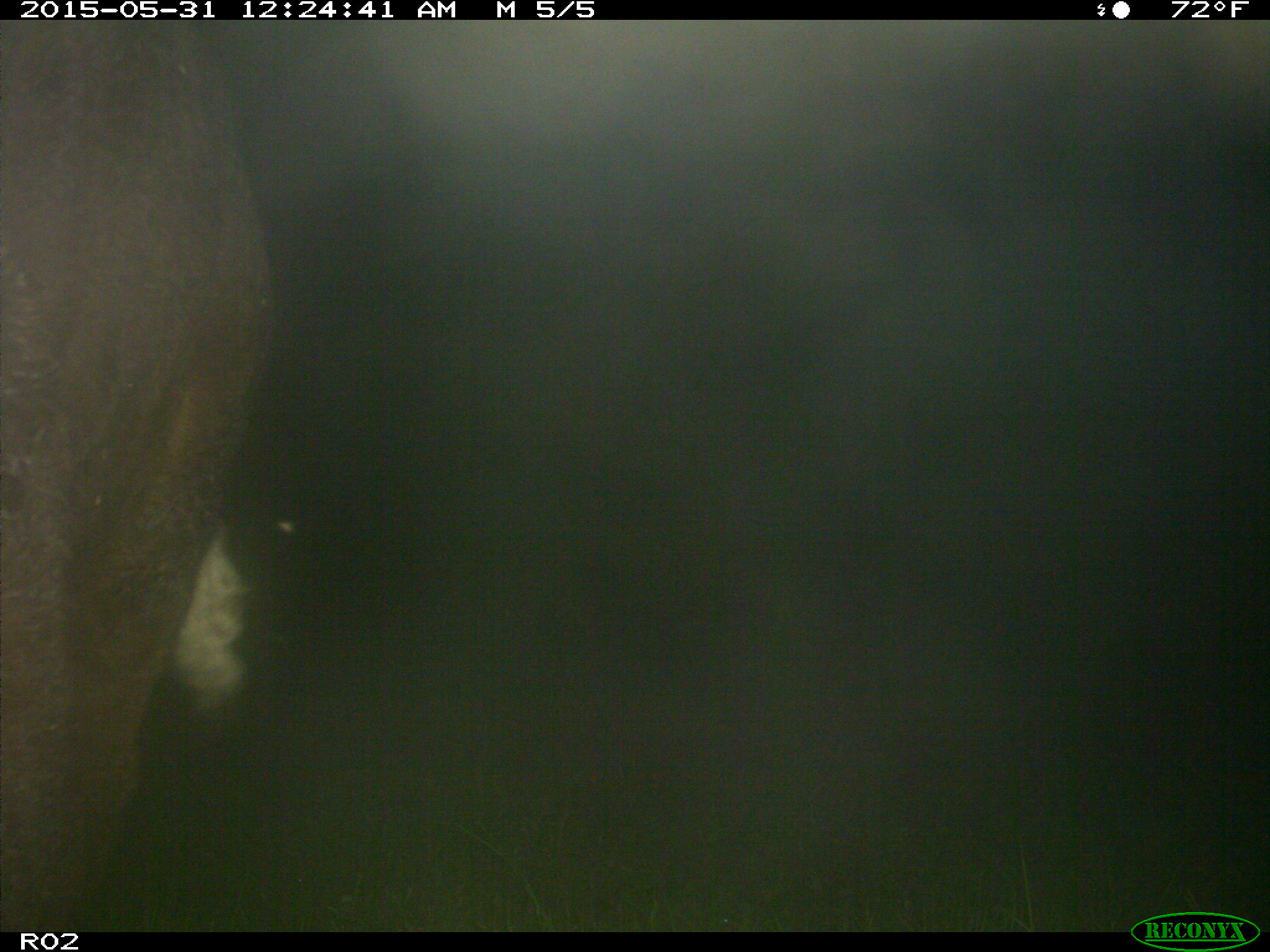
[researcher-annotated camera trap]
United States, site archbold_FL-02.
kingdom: Animalia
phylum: Chordata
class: Mammalia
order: Artiodactyla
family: Bovidae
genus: Bos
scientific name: Bos taurus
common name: domestic cow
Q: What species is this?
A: Bos taurus (domestic cow).